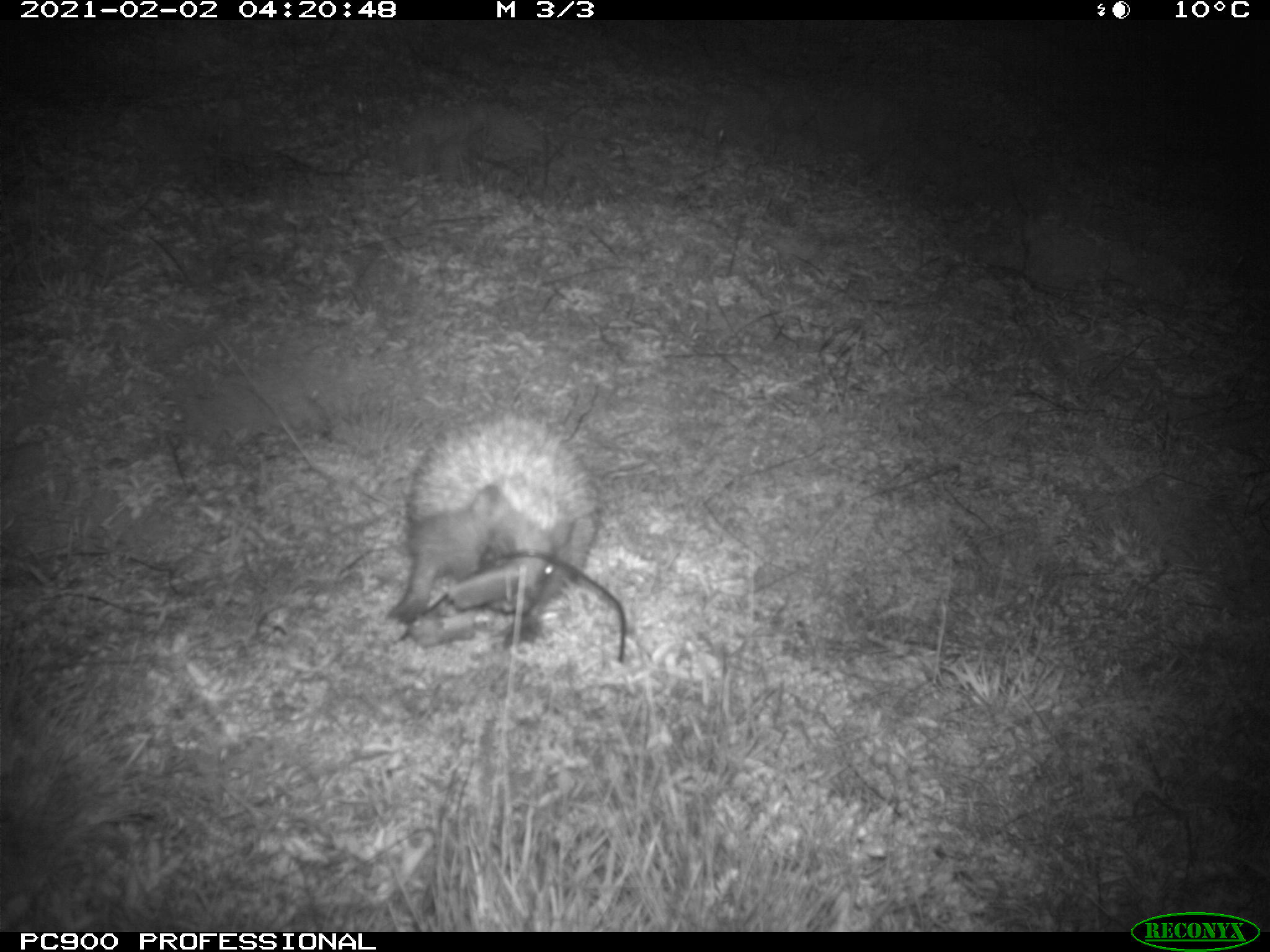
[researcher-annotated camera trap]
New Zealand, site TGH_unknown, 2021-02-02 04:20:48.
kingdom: Animalia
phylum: Chordata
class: Mammalia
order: Eulipotyphla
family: Erinaceidae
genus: Erinaceus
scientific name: Erinaceus europaeus europaeus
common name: european hedgehog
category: hedgehog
Hedgehog (european hedgehog) (Erinaceus europaeus europaeus).